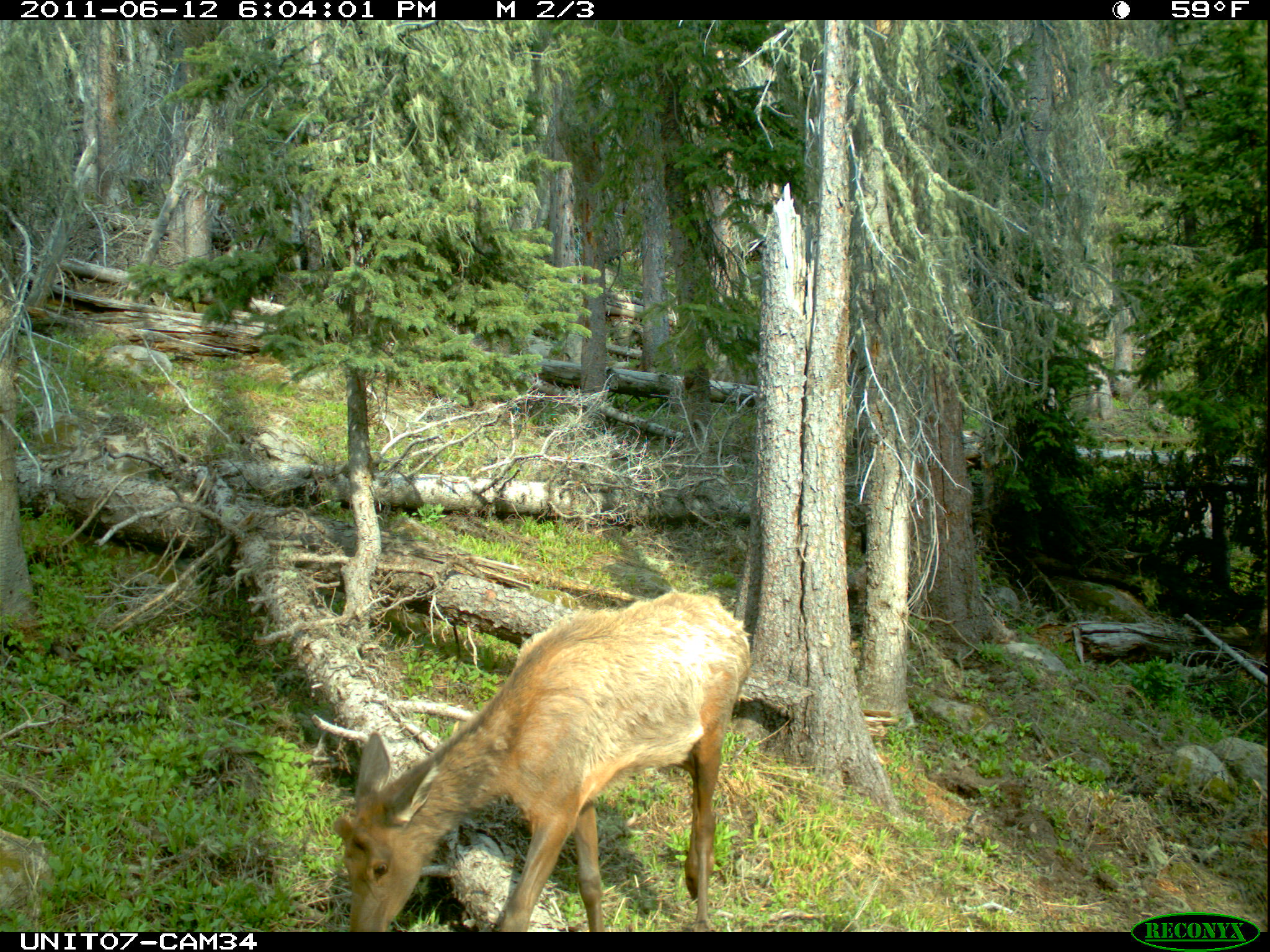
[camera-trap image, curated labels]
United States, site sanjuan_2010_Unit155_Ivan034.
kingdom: Animalia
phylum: Chordata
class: Mammalia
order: Artiodactyla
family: Cervidae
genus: Cervus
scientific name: Cervus elaphus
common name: red deer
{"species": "Cervus elaphus (red deer)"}